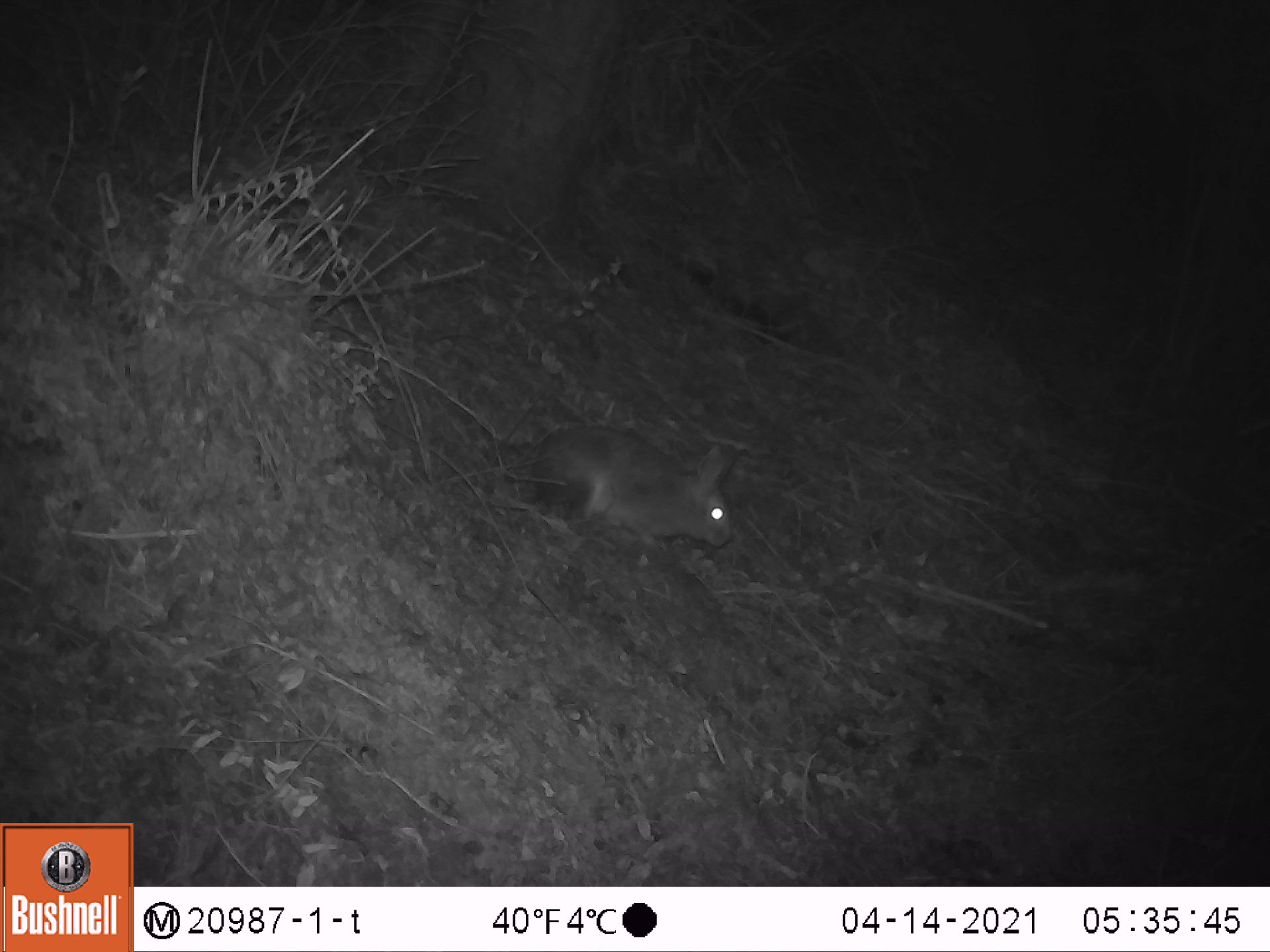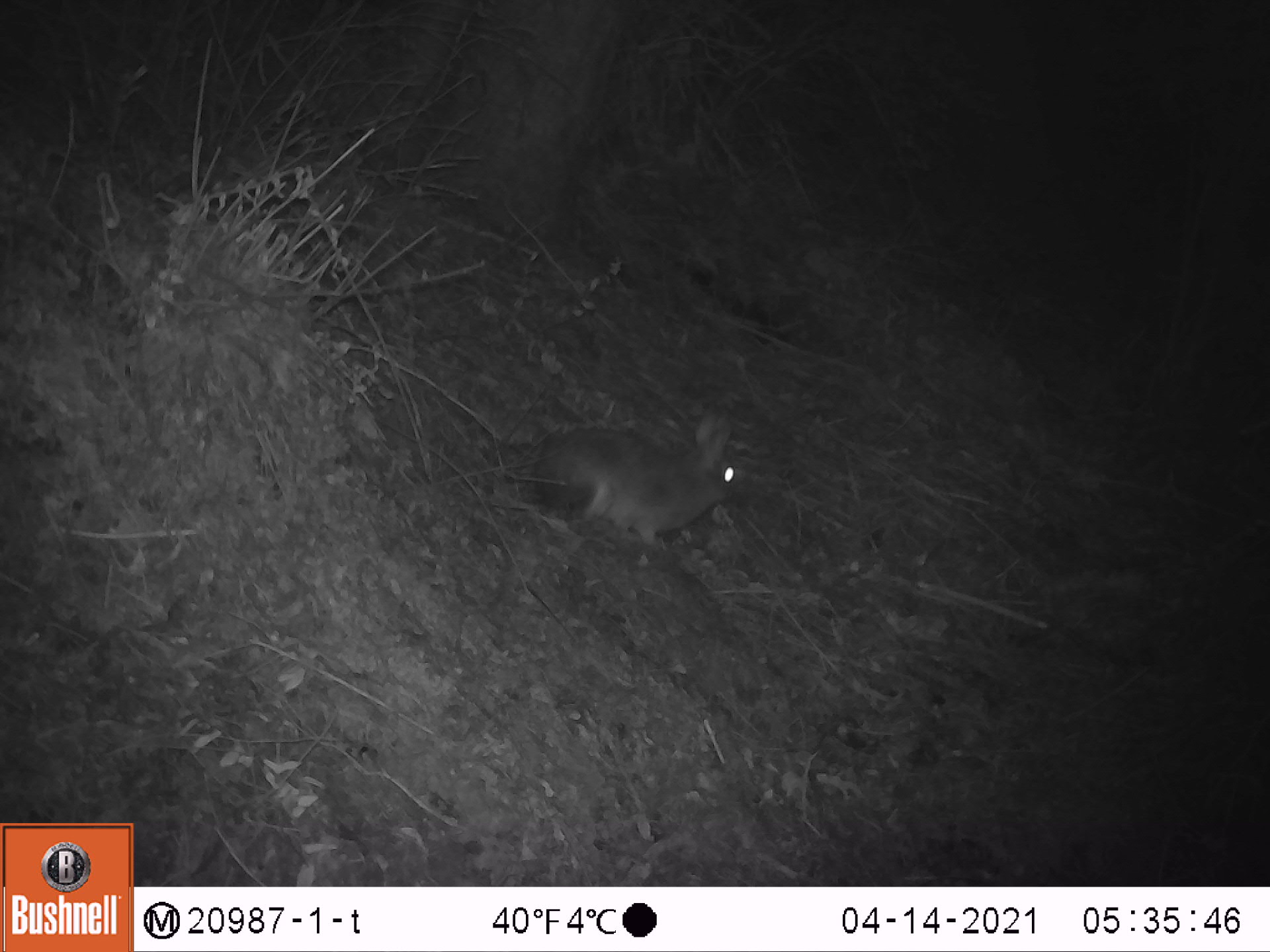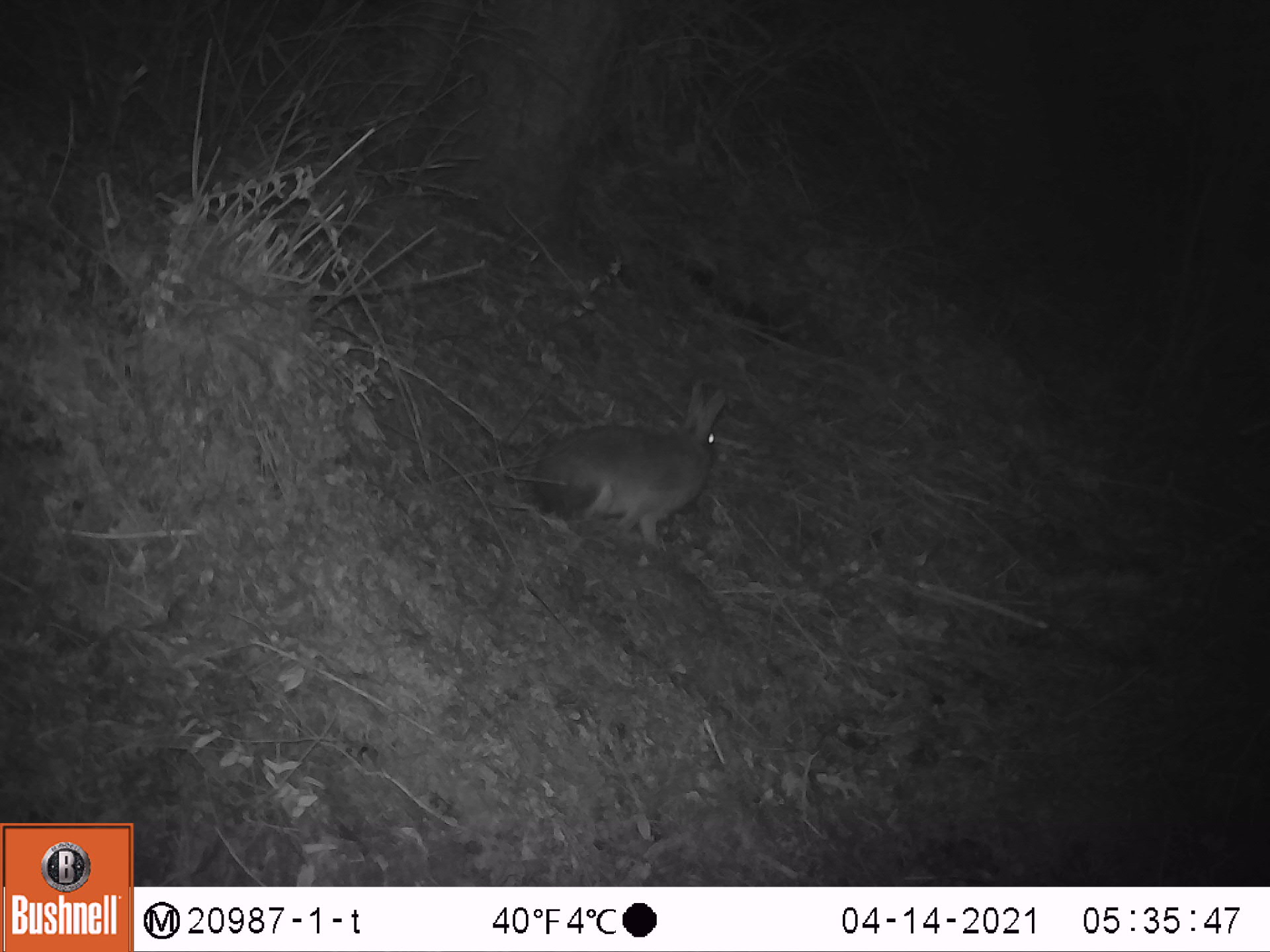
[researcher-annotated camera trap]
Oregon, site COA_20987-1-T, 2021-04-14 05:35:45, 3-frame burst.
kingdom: Animalia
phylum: Chordata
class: Mammalia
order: Lagomorpha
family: Leporidae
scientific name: Leporidae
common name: hares and rabbits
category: leporidae family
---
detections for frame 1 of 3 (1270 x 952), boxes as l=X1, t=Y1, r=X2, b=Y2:
leporidae family: l=523, t=419, r=742, b=556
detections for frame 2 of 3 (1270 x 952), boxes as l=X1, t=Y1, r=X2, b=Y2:
leporidae family: l=527, t=405, r=754, b=556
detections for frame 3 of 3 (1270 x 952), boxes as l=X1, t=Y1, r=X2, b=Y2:
leporidae family: l=524, t=375, r=734, b=542